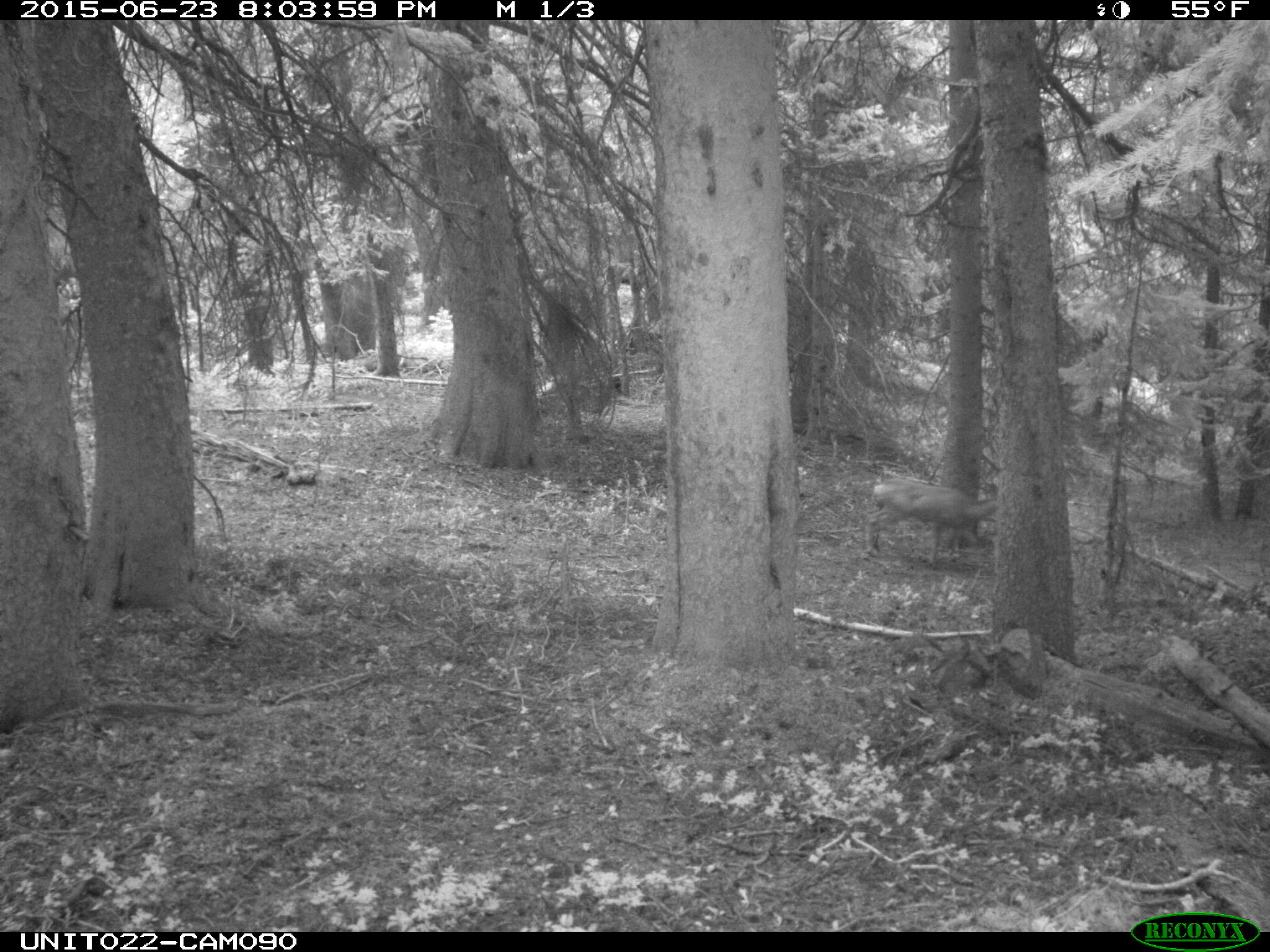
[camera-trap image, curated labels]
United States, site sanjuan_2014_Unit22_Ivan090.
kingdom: Animalia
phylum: Chordata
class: Mammalia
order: Artiodactyla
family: Cervidae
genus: Odocoileus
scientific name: Odocoileus hemionus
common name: mule deer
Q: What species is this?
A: Odocoileus hemionus (mule deer).